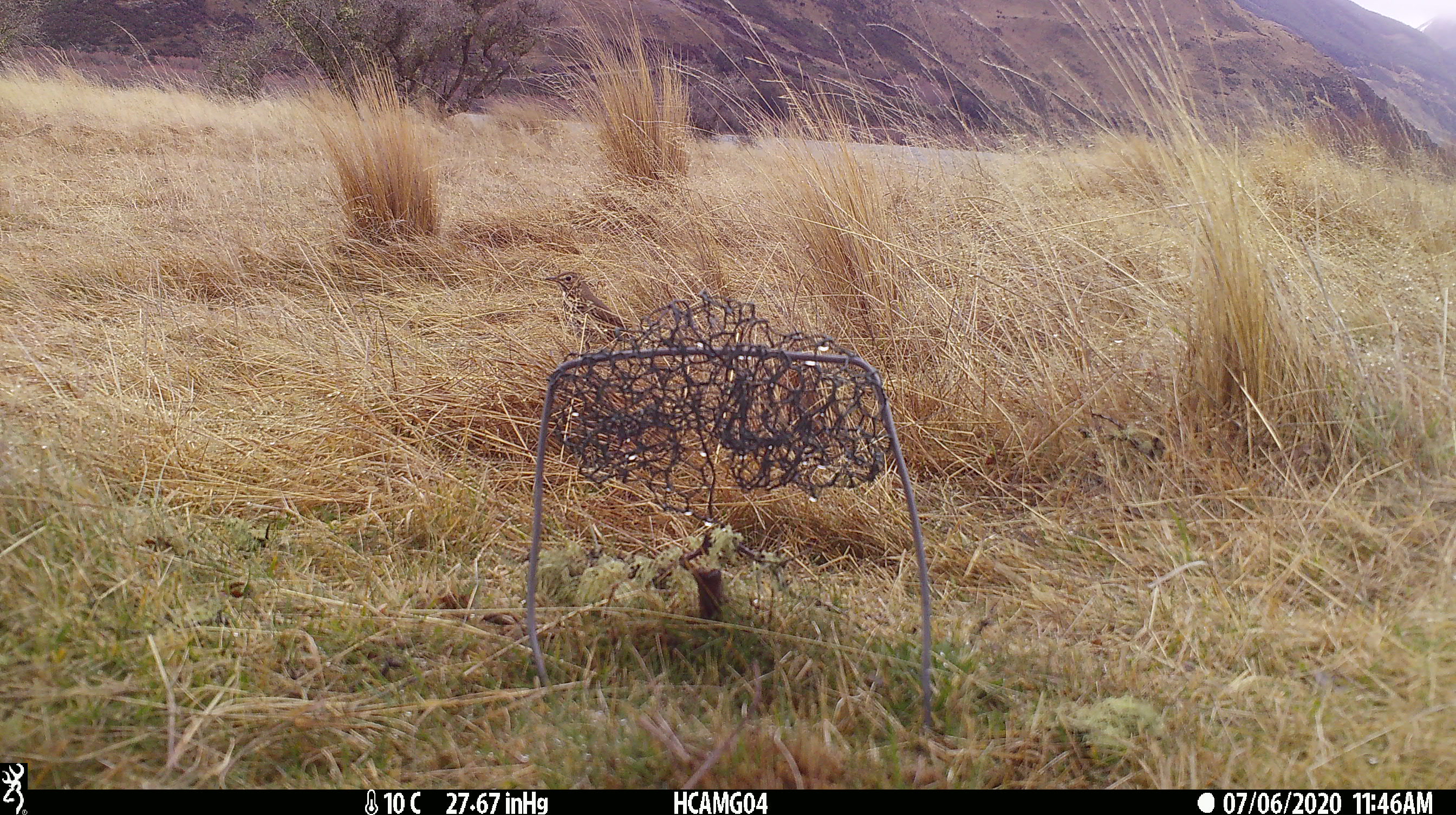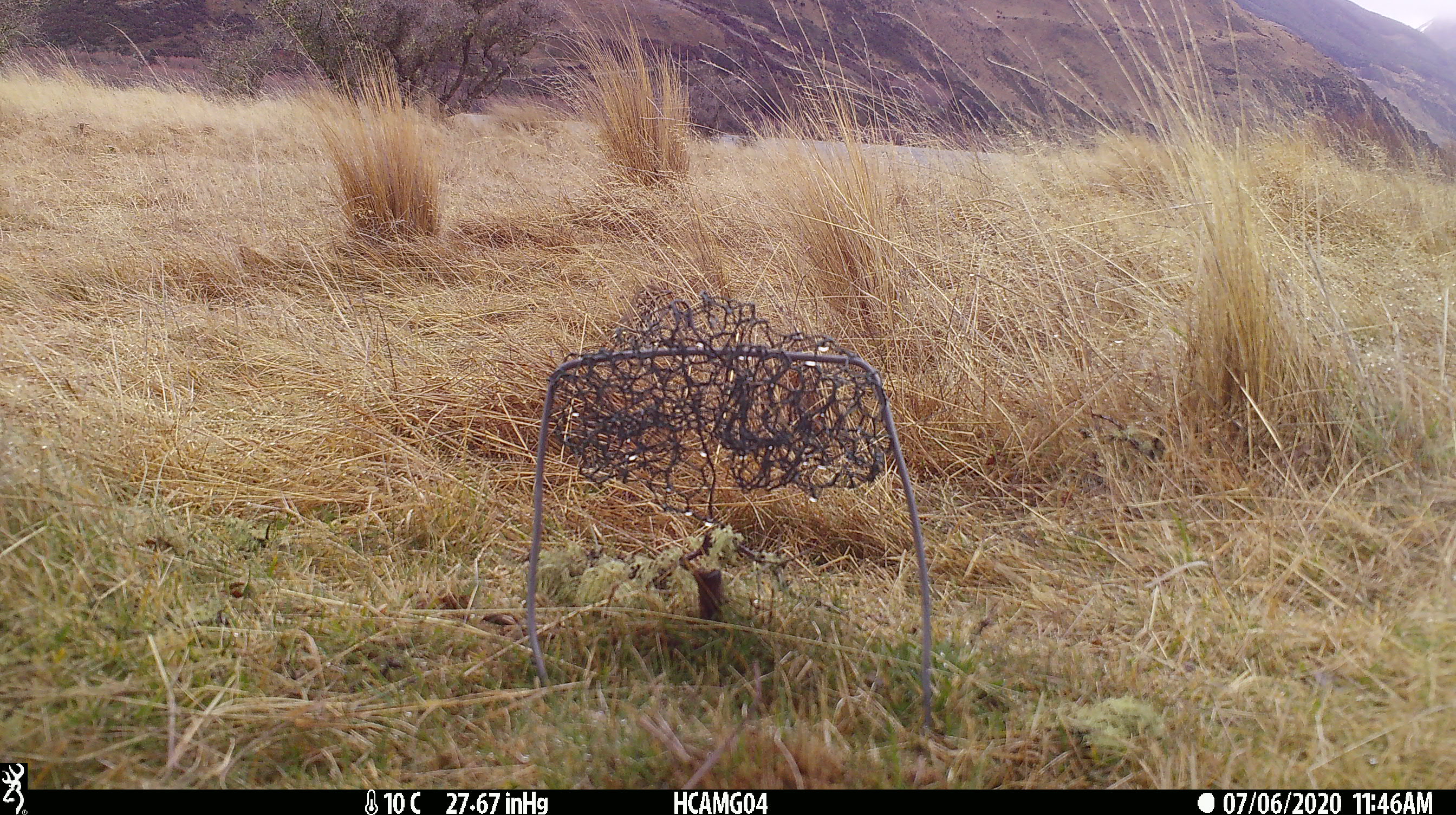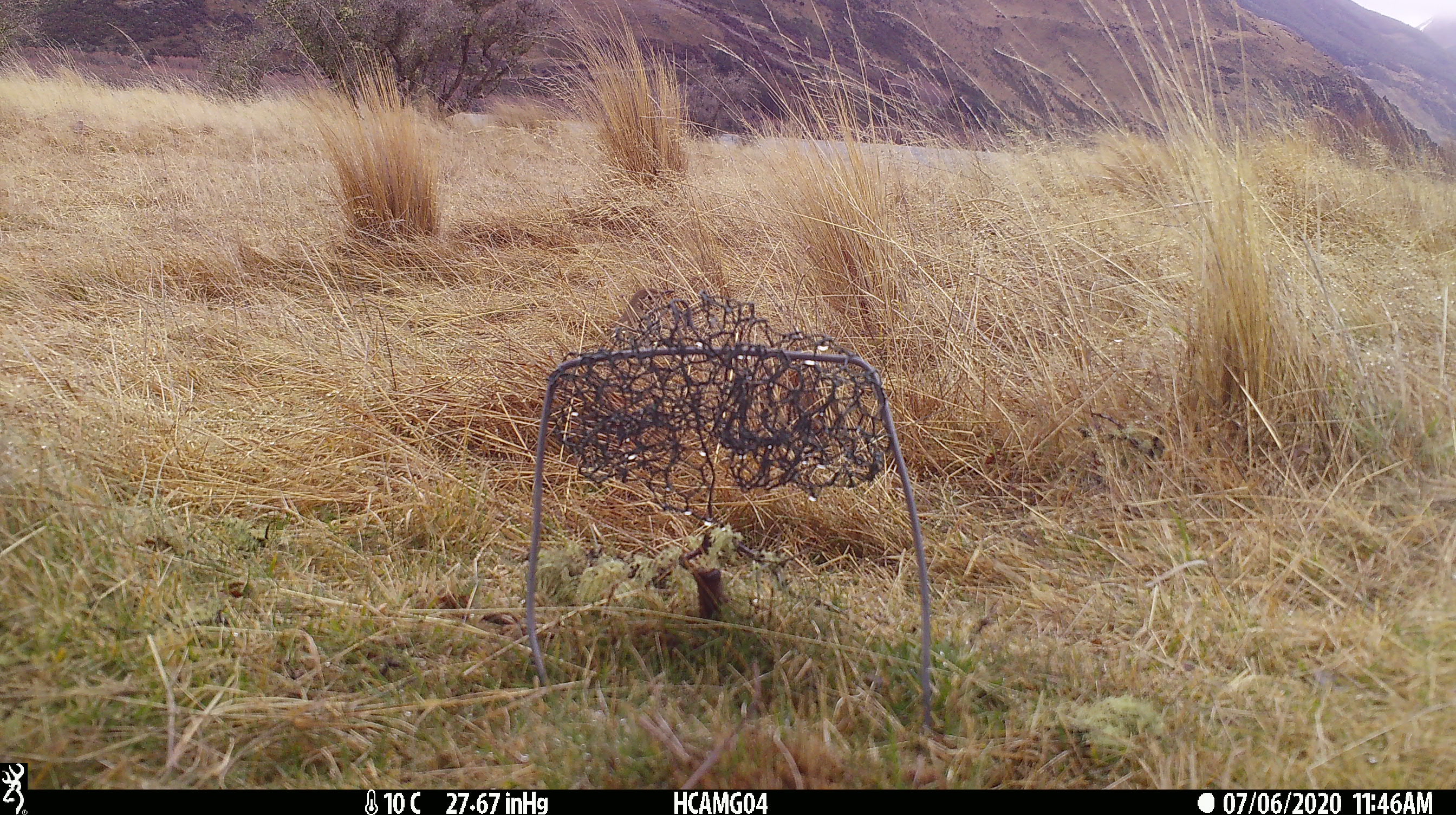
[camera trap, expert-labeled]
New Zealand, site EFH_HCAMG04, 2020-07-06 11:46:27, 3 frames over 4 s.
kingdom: Animalia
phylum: Chordata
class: Aves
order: Passeriformes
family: Turdidae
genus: Turdus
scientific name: Turdus philomelos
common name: song thrush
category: thrush